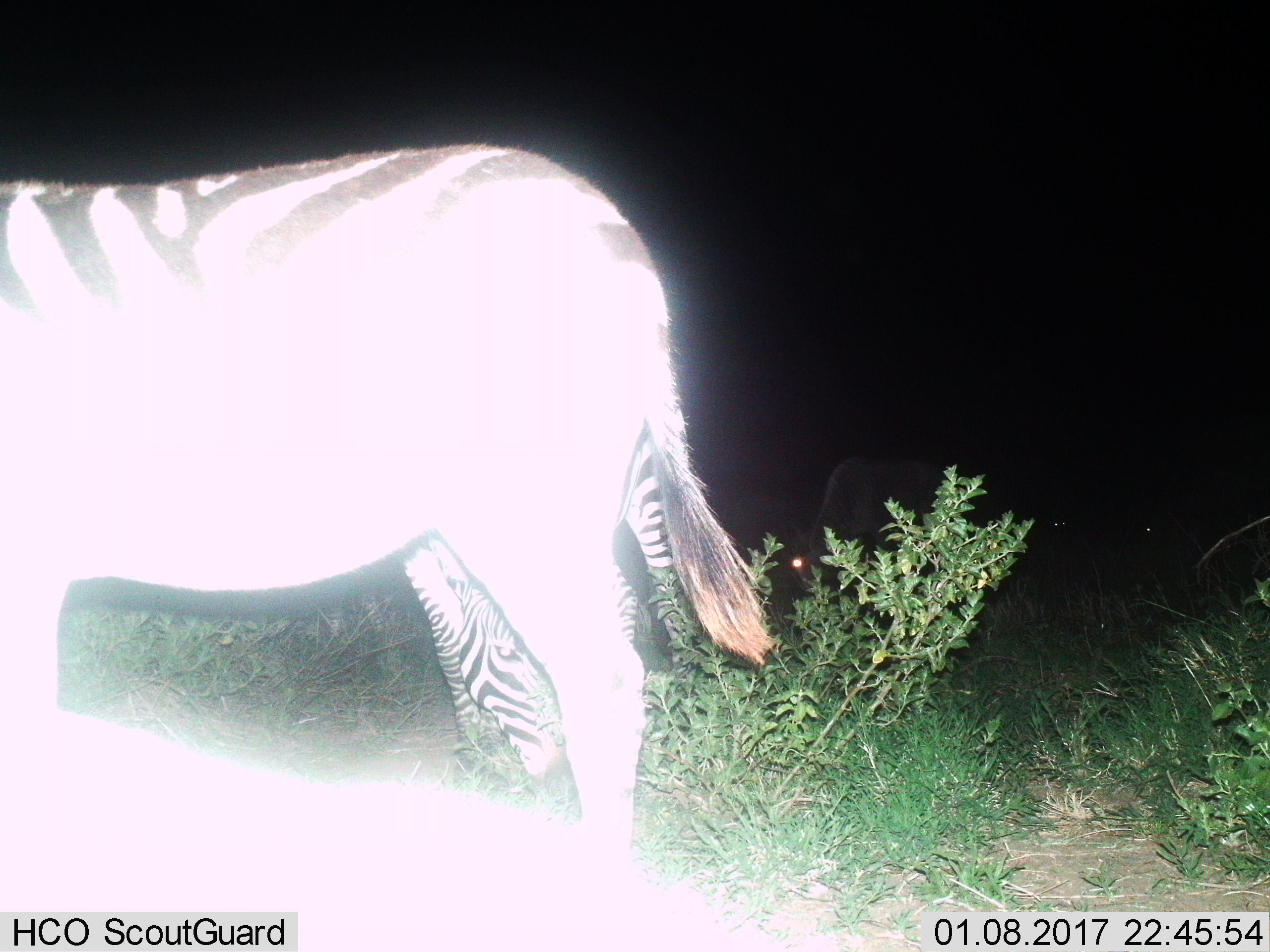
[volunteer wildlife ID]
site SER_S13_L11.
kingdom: Animalia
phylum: Chordata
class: Mammalia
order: Perissodactyla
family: Equidae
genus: Equus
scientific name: Equus quagga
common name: plains zebra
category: zebraplains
Zebraplains (plains zebra) (Equus quagga), count 2. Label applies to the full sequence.